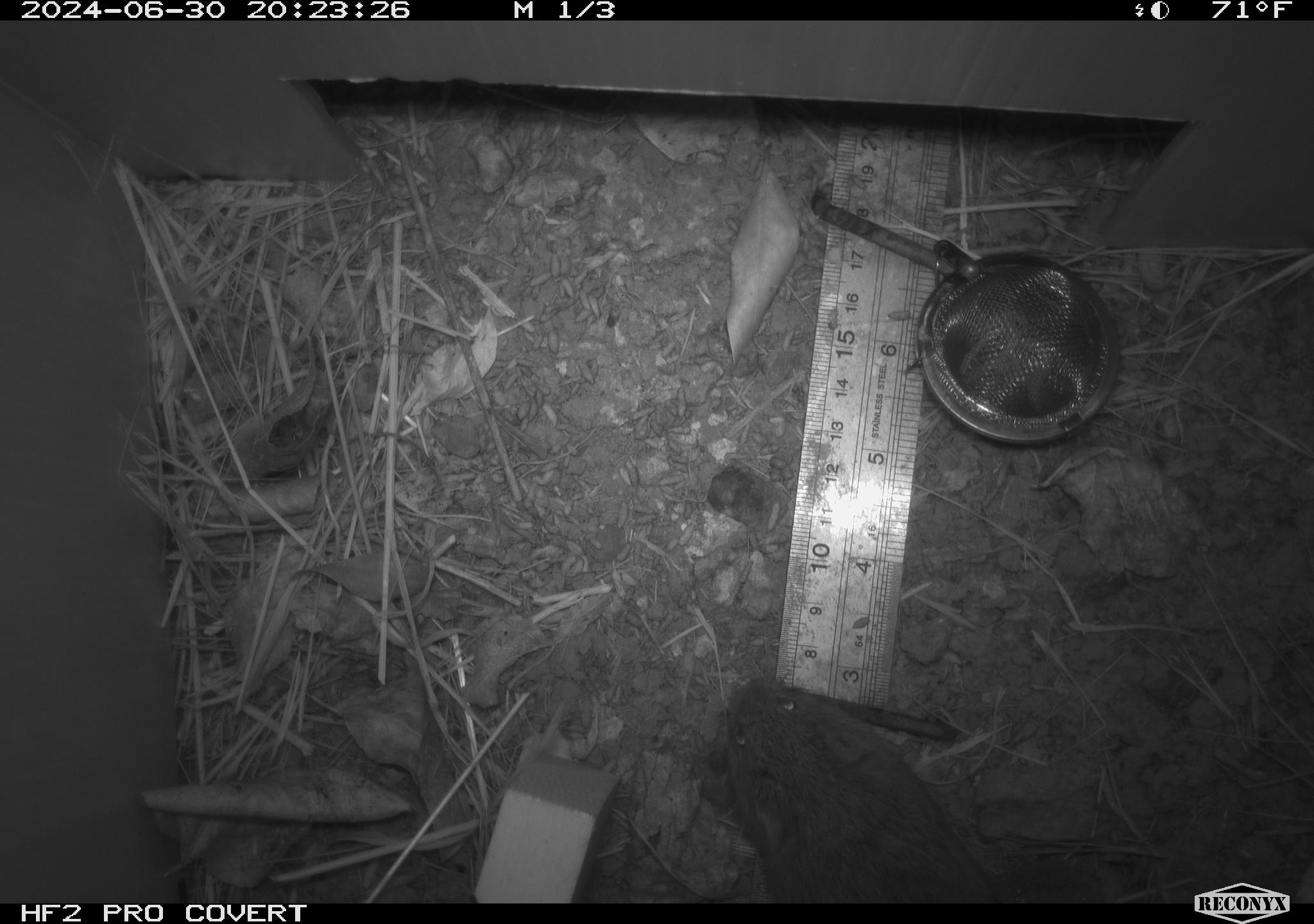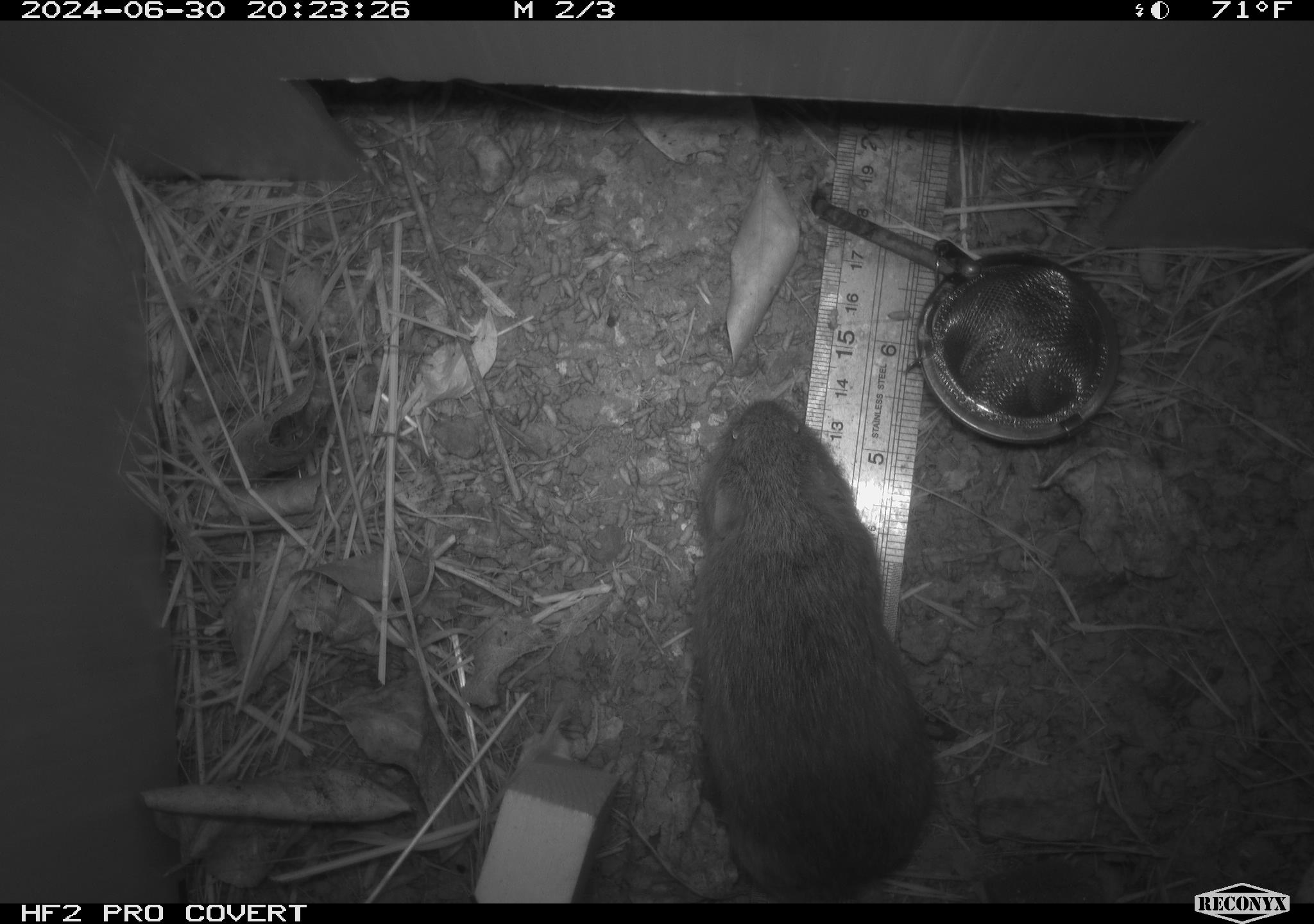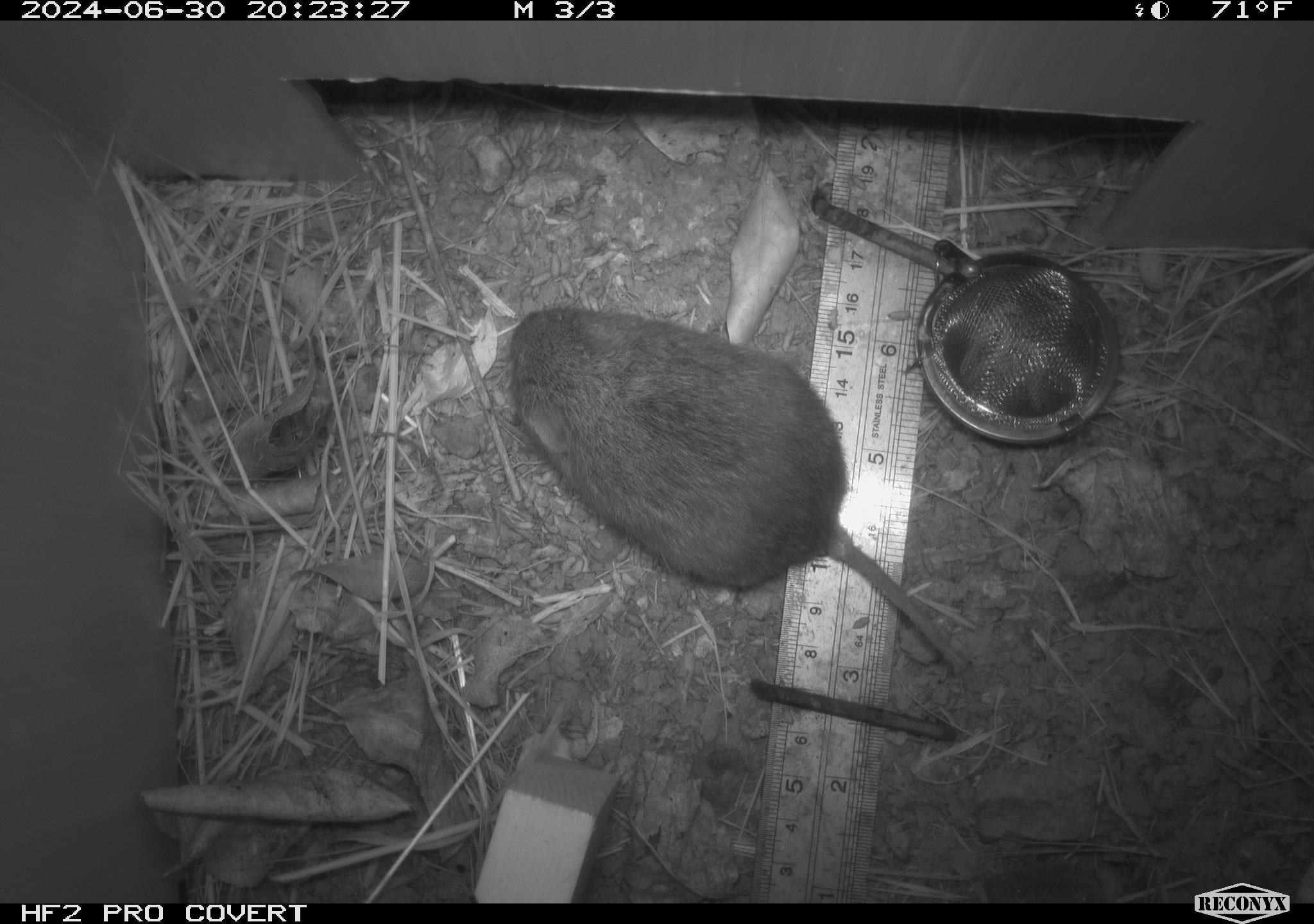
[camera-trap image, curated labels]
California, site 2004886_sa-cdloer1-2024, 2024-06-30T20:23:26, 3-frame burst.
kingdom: Animalia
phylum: Chordata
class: Mammalia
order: Rodentia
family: Cricetidae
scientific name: Arvicolinae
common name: voles, lemmings, and muskrats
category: arvicolinae subfamily